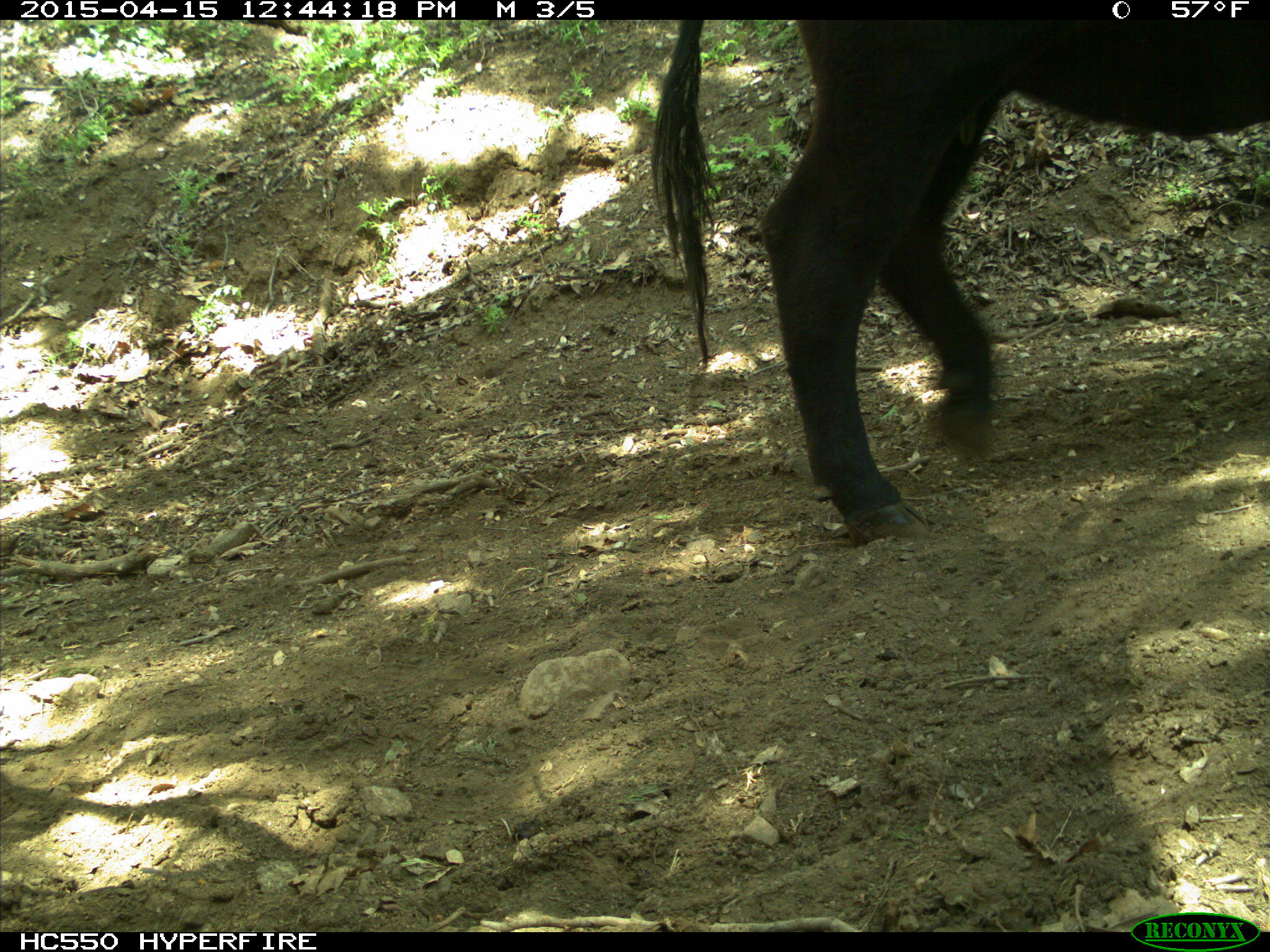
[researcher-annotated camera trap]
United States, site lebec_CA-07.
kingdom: Animalia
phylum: Chordata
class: Mammalia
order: Artiodactyla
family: Bovidae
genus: Bos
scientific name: Bos taurus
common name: domestic cow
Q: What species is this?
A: Bos taurus (domestic cow).